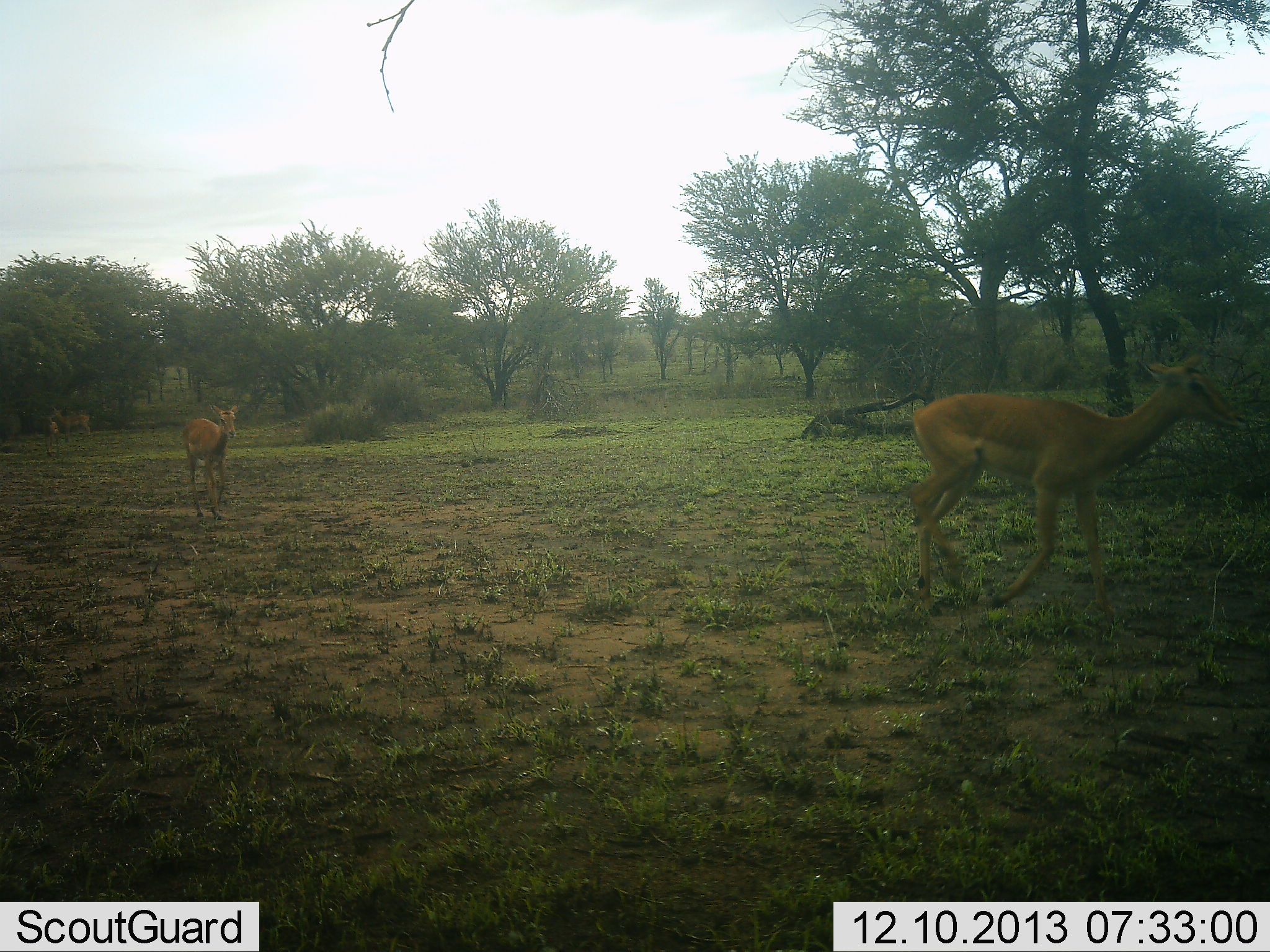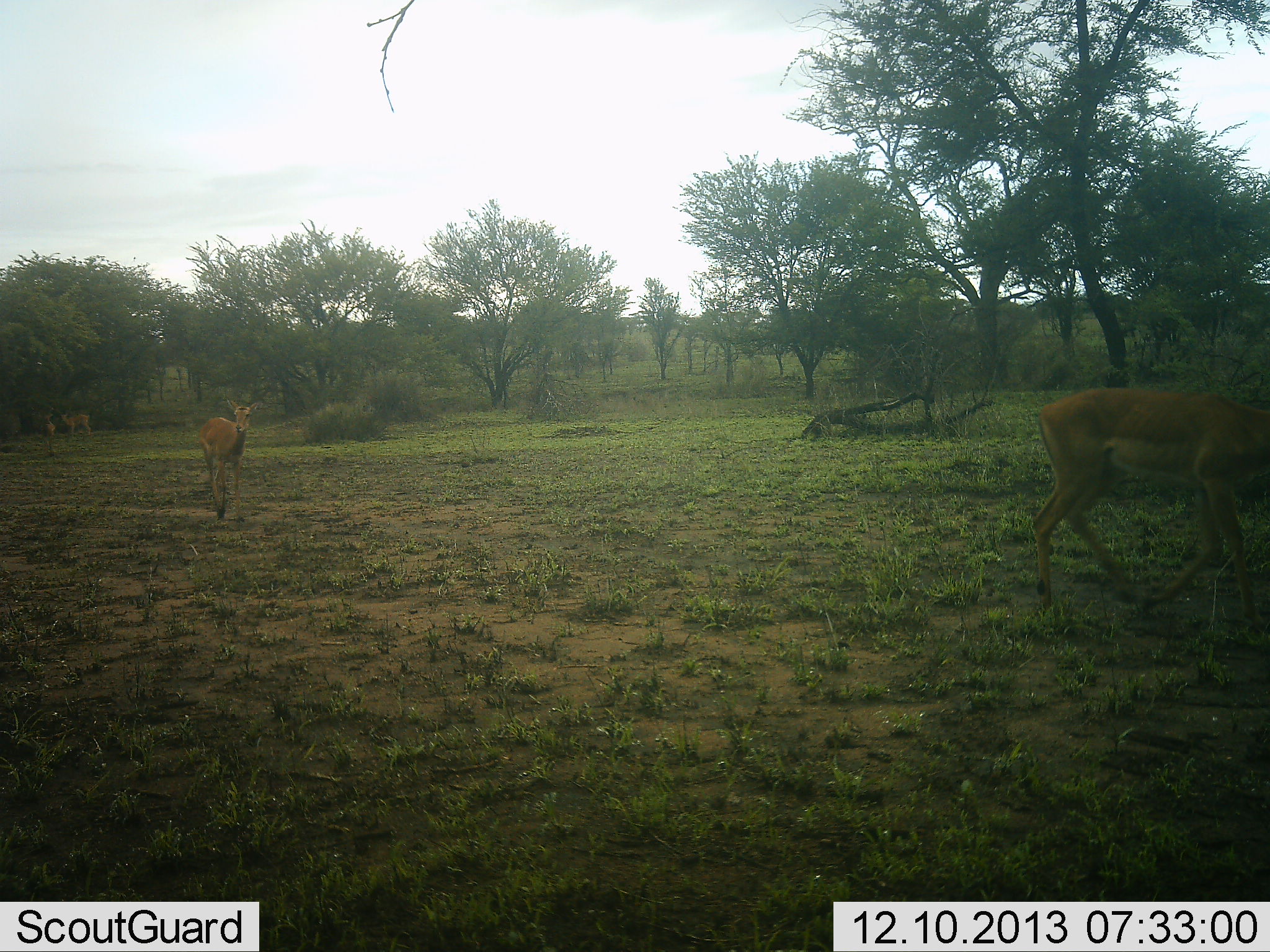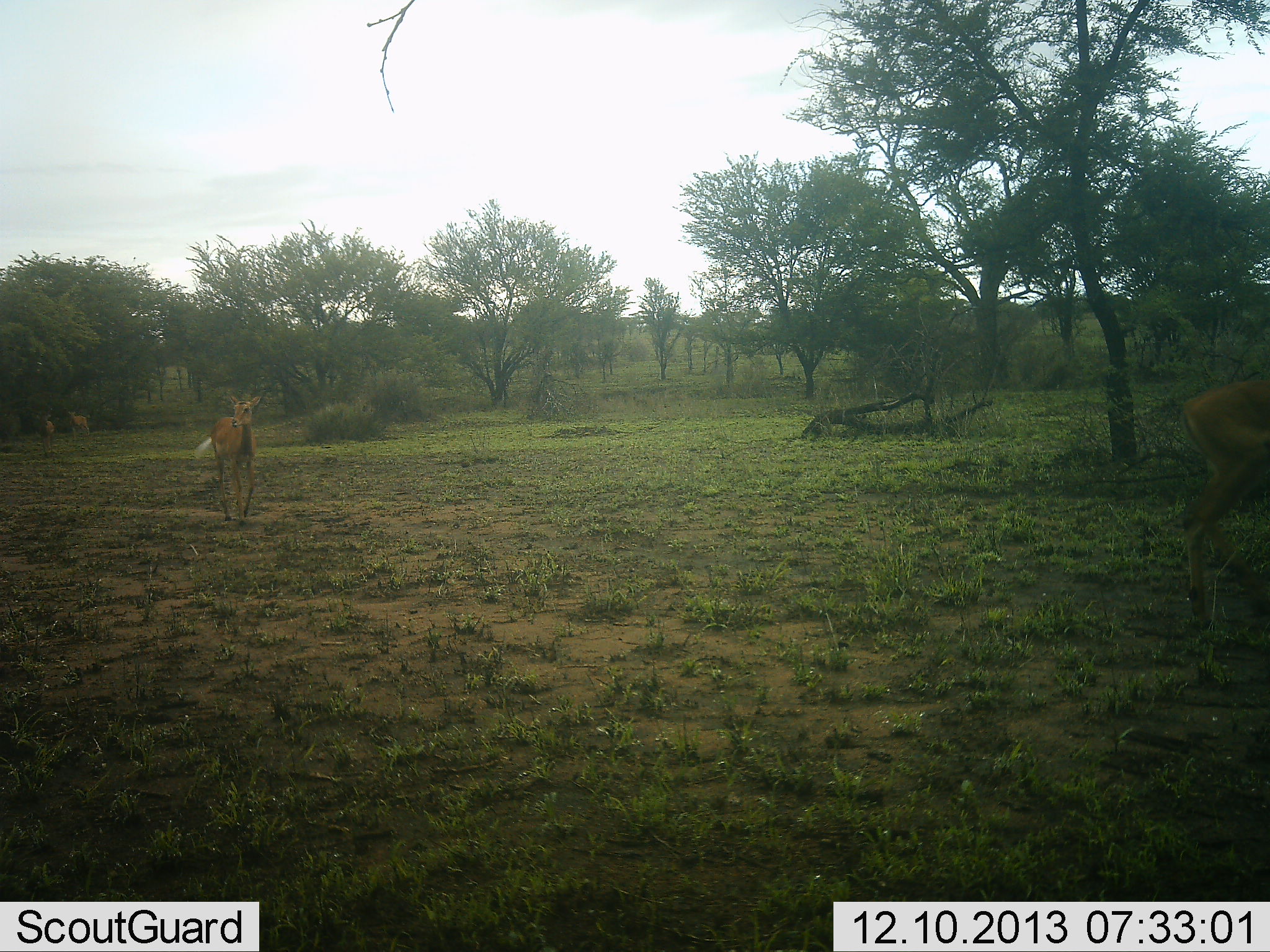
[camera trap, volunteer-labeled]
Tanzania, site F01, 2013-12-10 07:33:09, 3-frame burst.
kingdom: Animalia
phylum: Chordata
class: Mammalia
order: Artiodactyla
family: Bovidae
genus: Aepyceros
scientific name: Aepyceros melampus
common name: impala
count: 4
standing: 20%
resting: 0%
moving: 100%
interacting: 0%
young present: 0%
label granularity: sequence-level